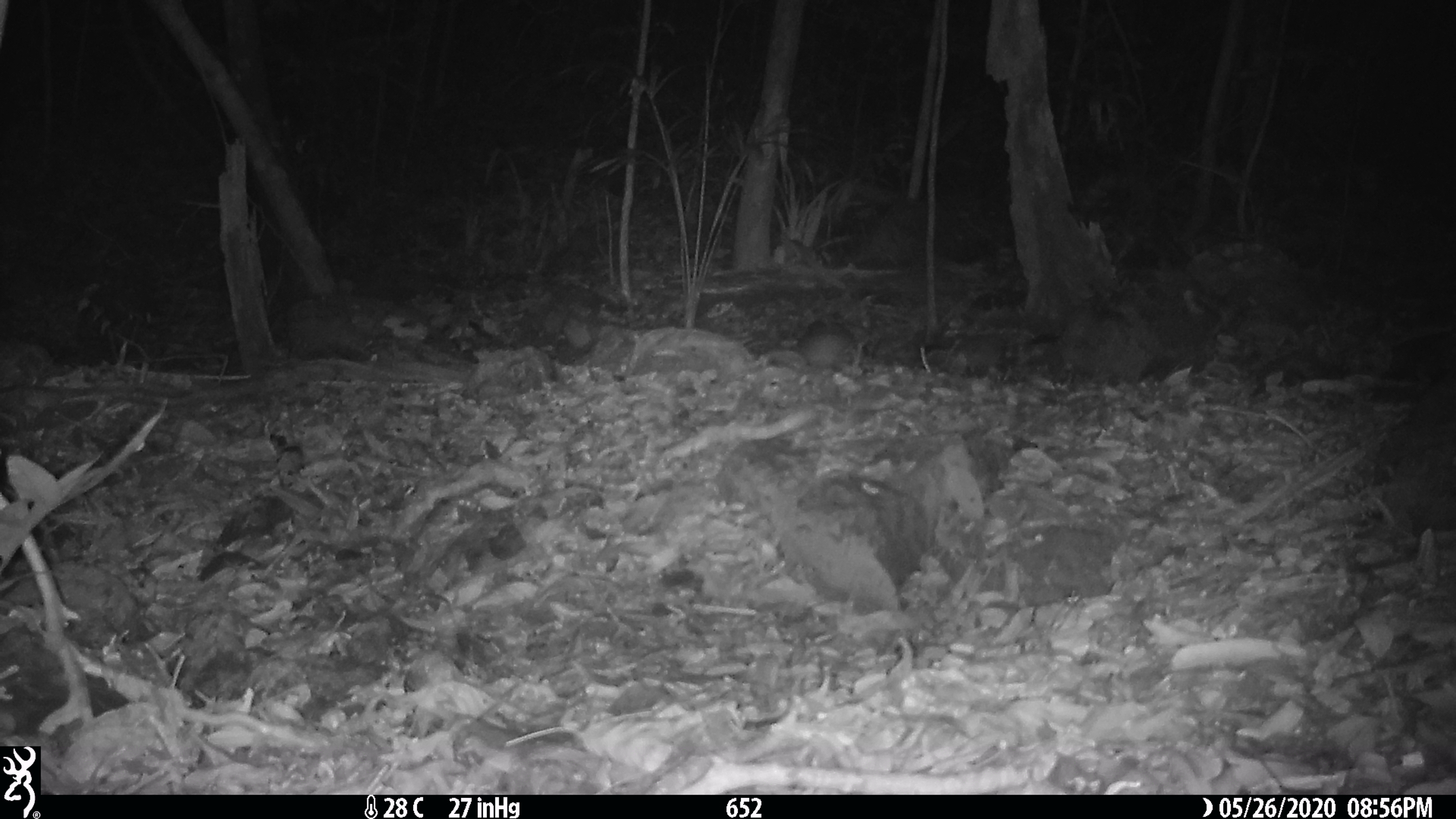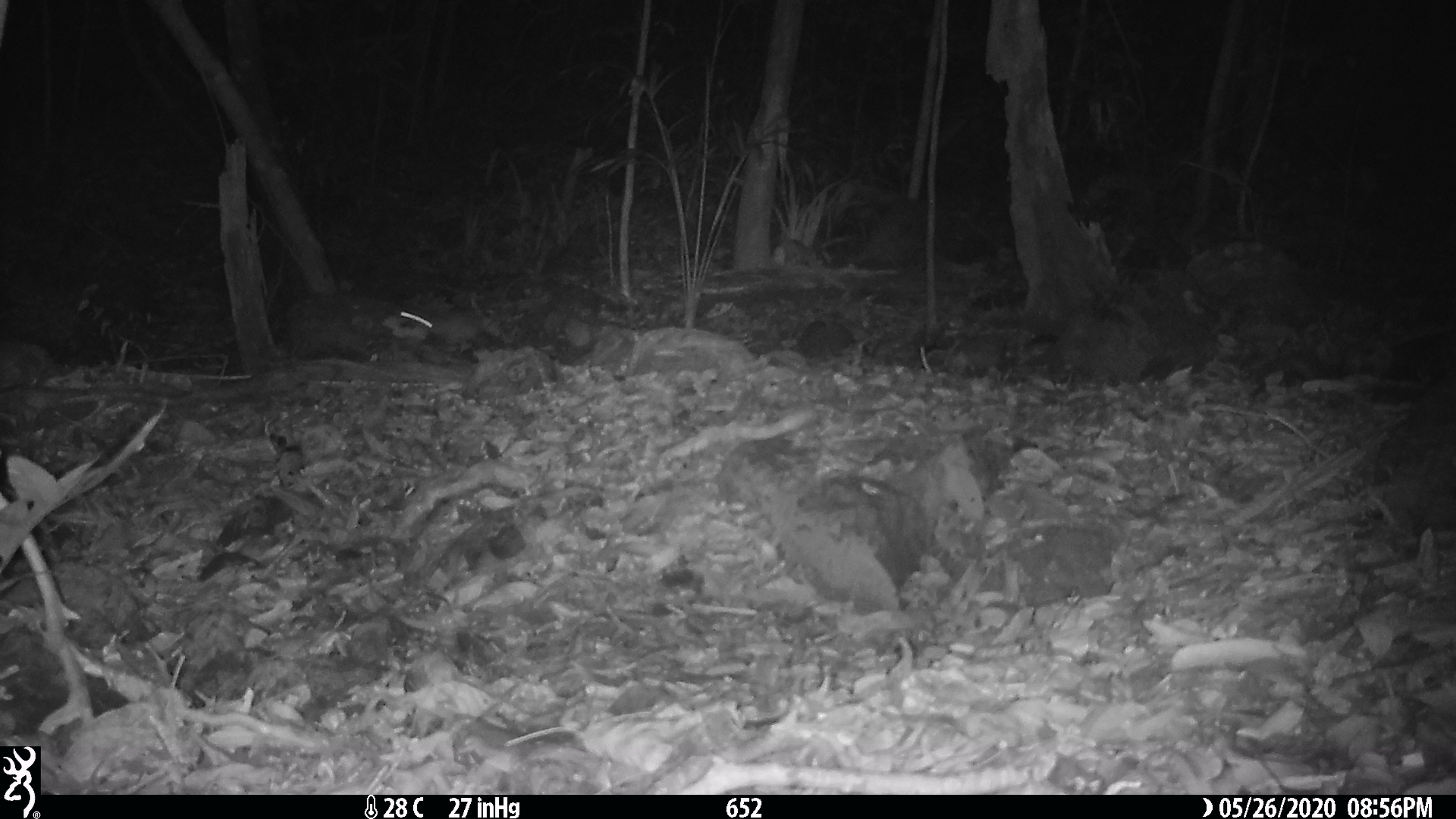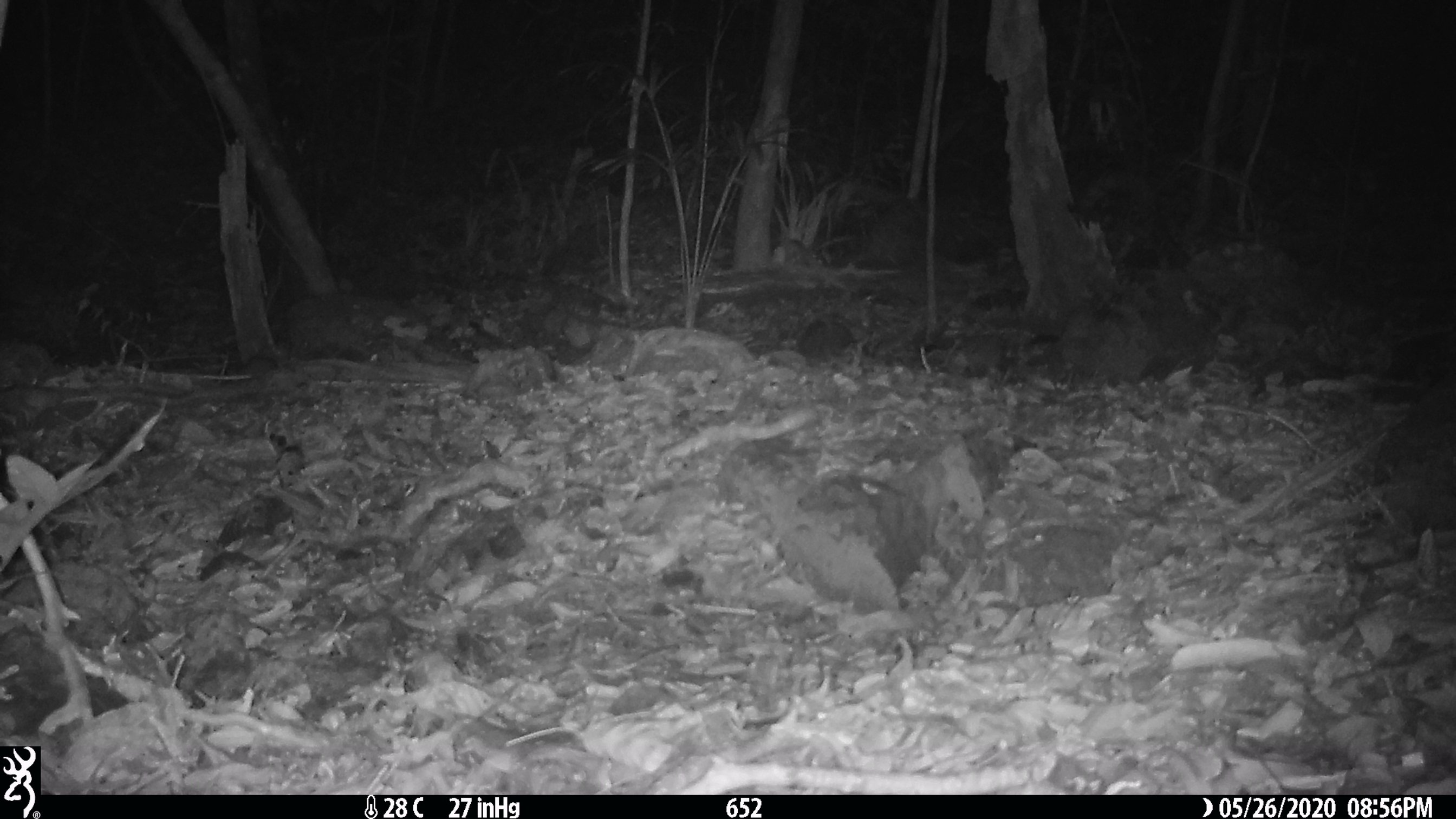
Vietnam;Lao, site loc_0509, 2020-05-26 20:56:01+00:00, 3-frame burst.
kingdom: Animalia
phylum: Chordata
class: Mammalia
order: Rodentia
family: Muridae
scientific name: Muridae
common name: old-world mice and rats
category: unidentified murid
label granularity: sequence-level